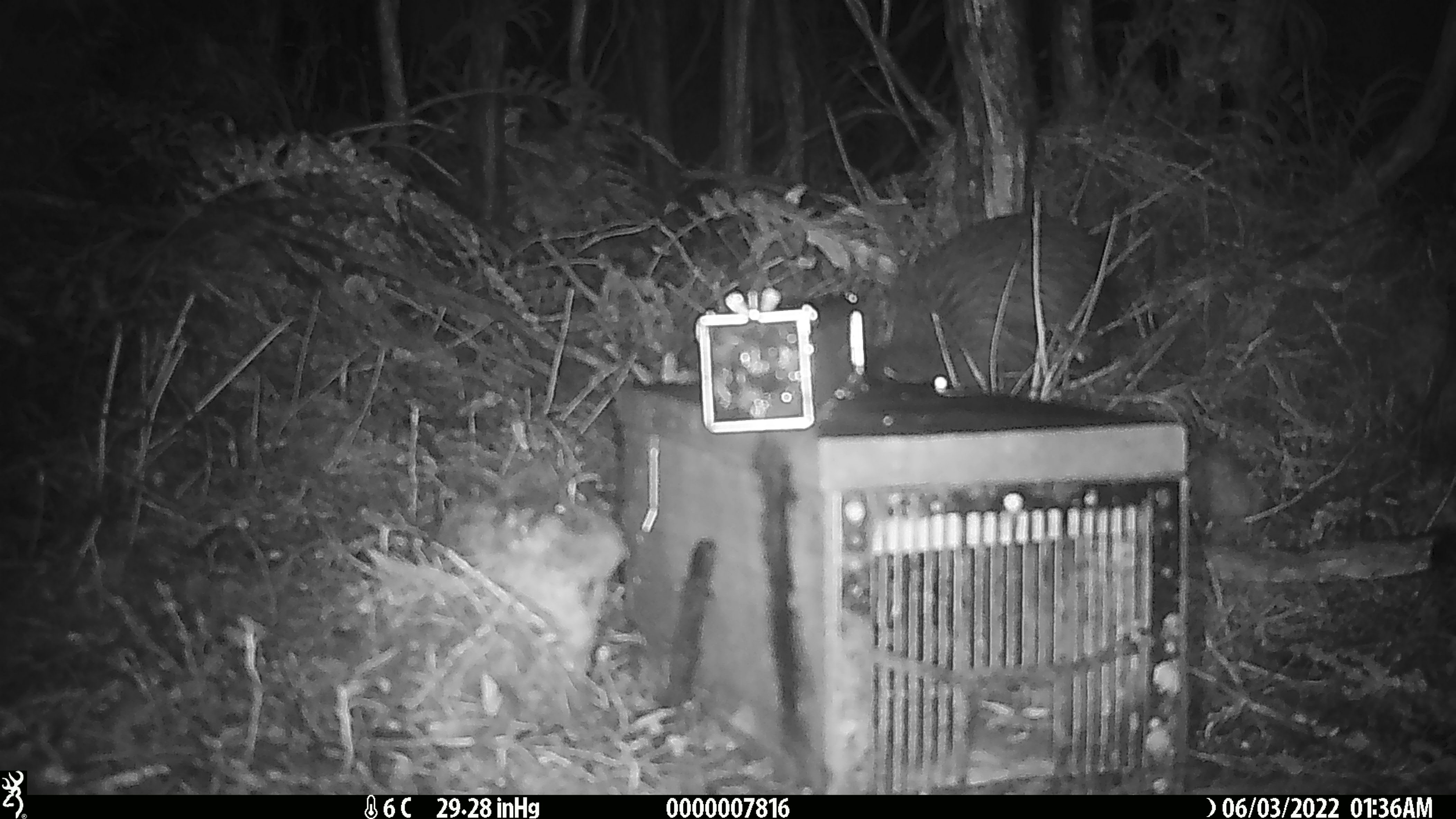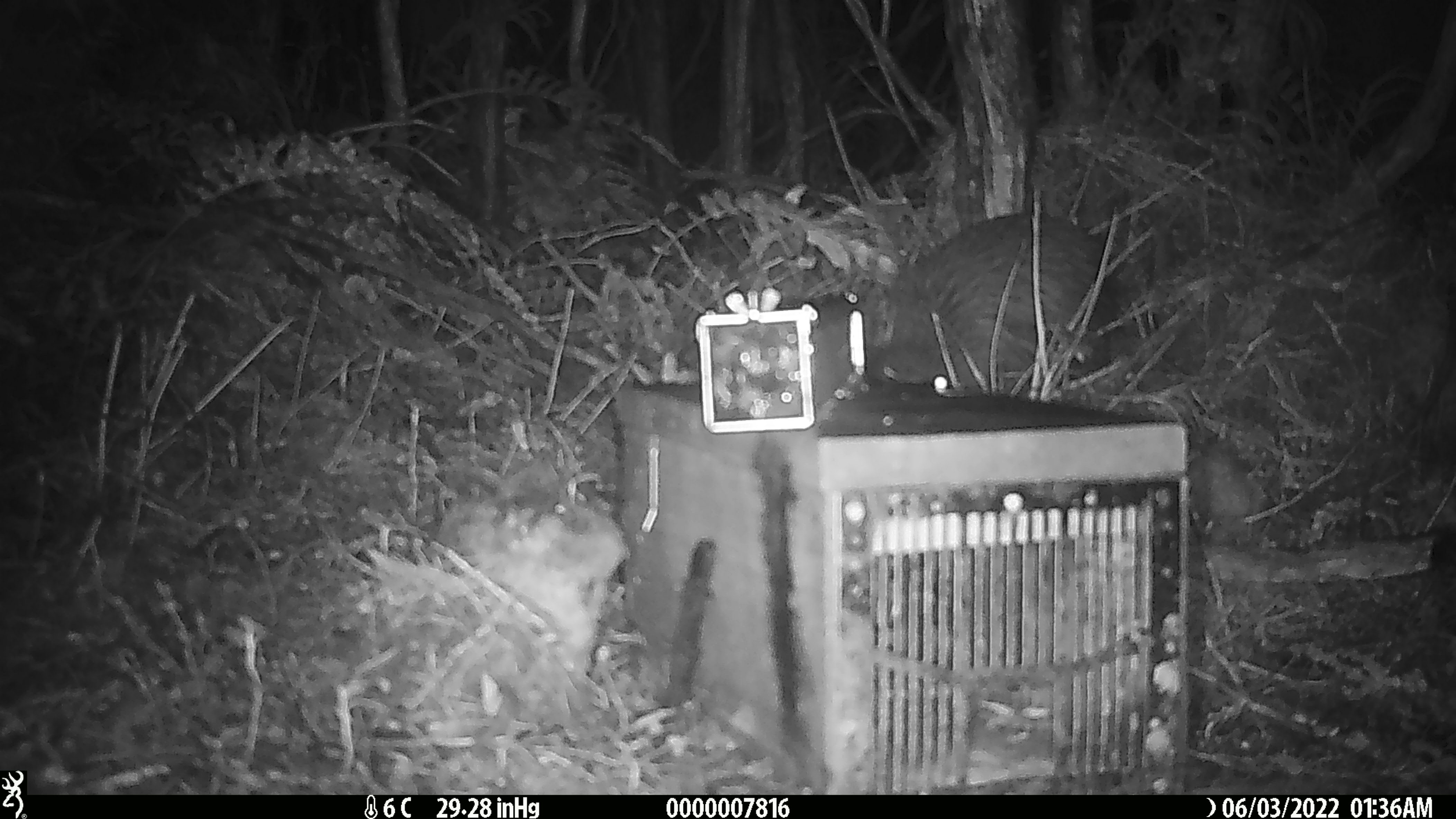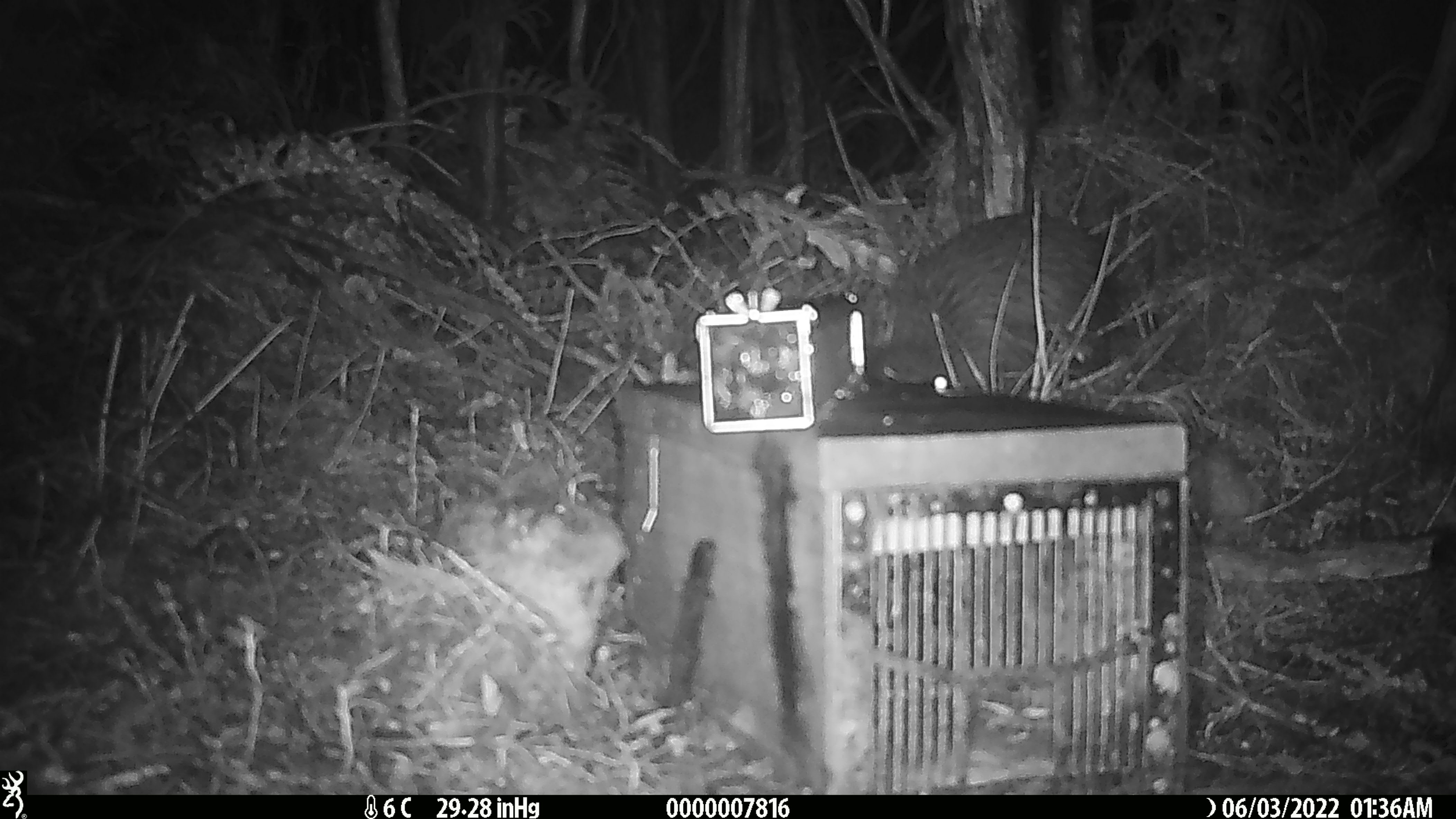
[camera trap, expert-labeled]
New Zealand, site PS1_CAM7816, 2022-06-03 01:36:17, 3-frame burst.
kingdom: Animalia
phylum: Chordata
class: Aves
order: Apterygiformes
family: Apterygidae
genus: Apteryx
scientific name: Apteryx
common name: kiwi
Kiwi (Apteryx).